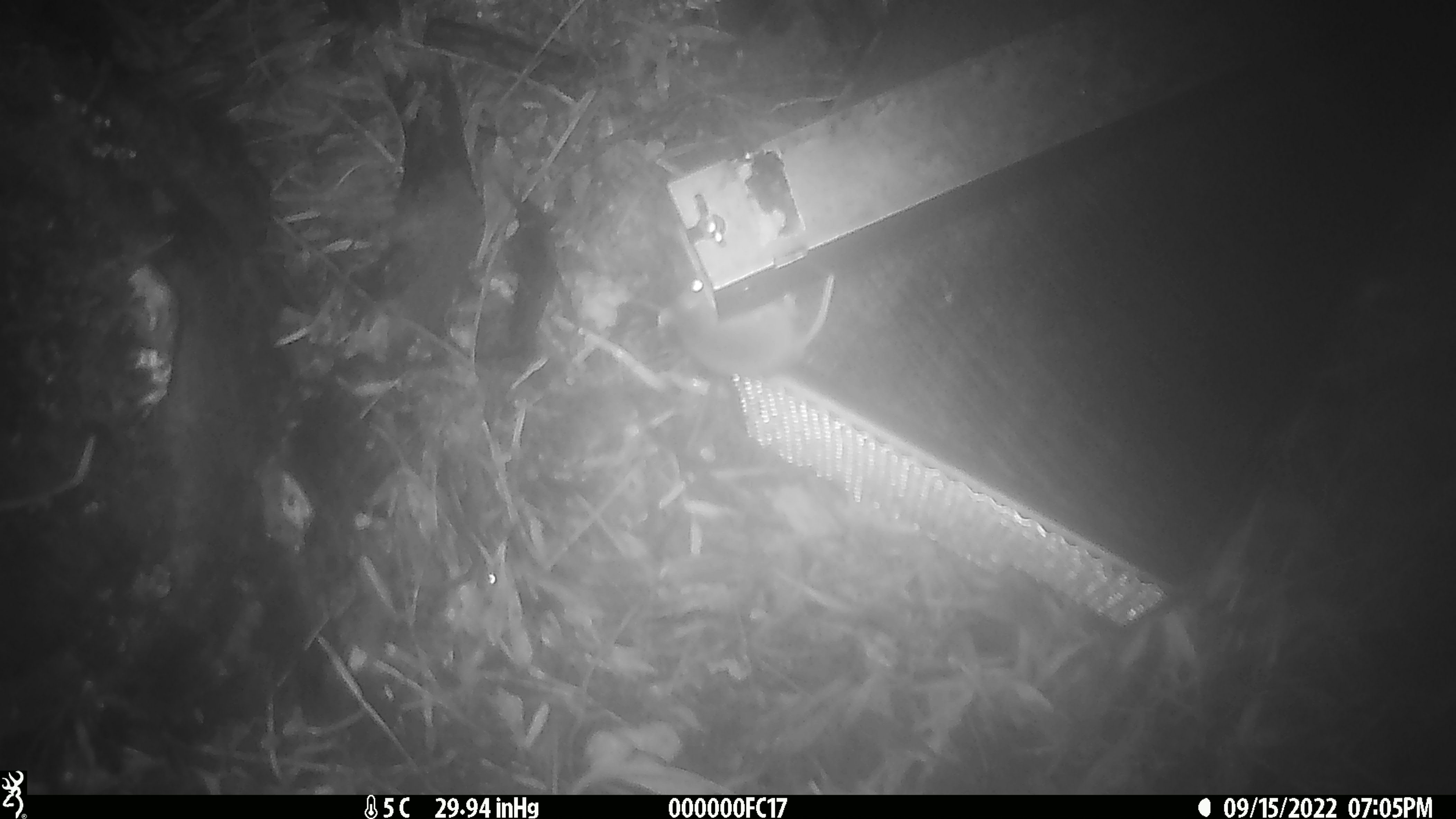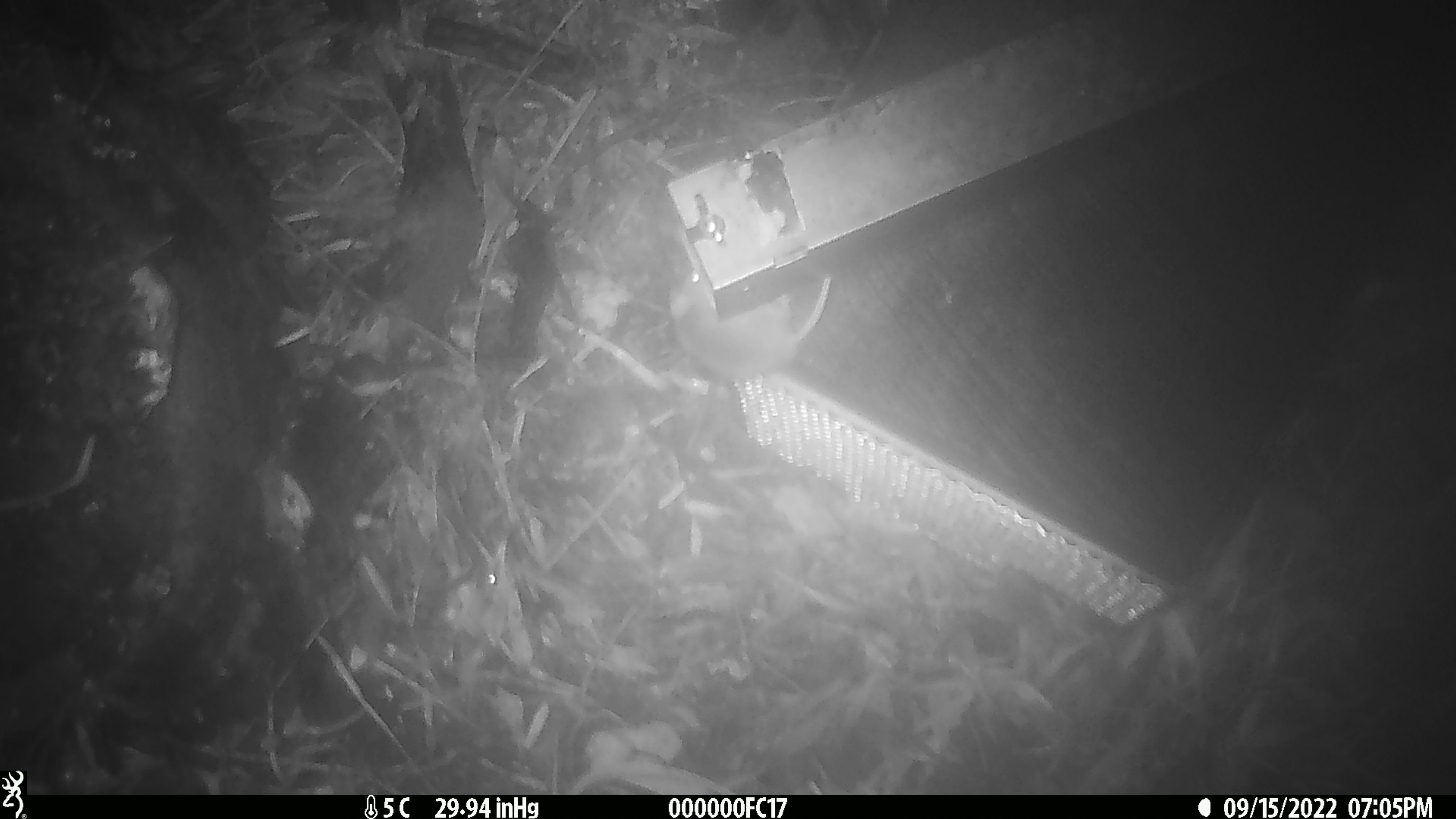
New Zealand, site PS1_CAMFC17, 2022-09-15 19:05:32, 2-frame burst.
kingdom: Animalia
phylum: Chordata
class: Mammalia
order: Rodentia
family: Muridae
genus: Mus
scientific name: Mus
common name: mouse